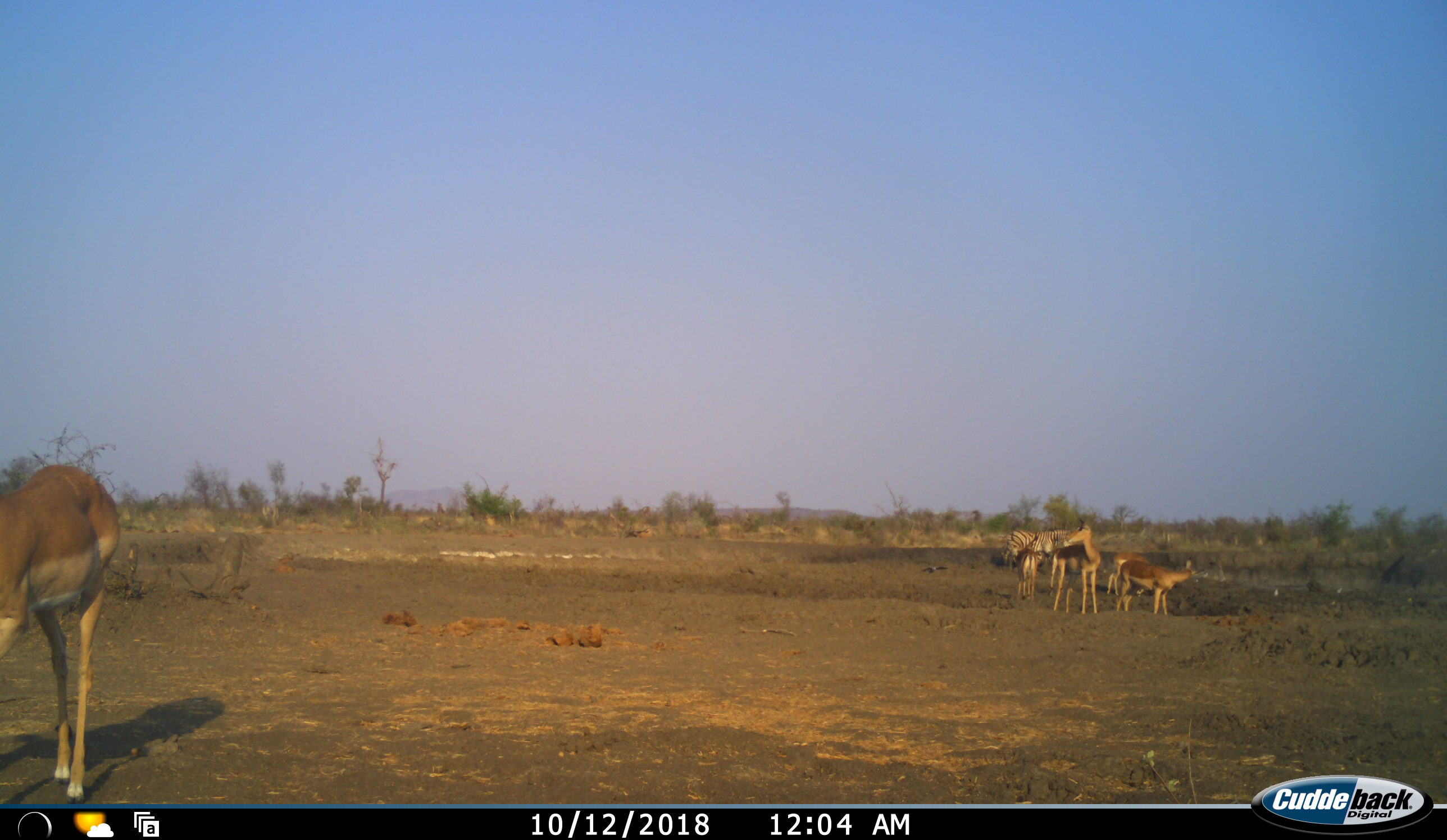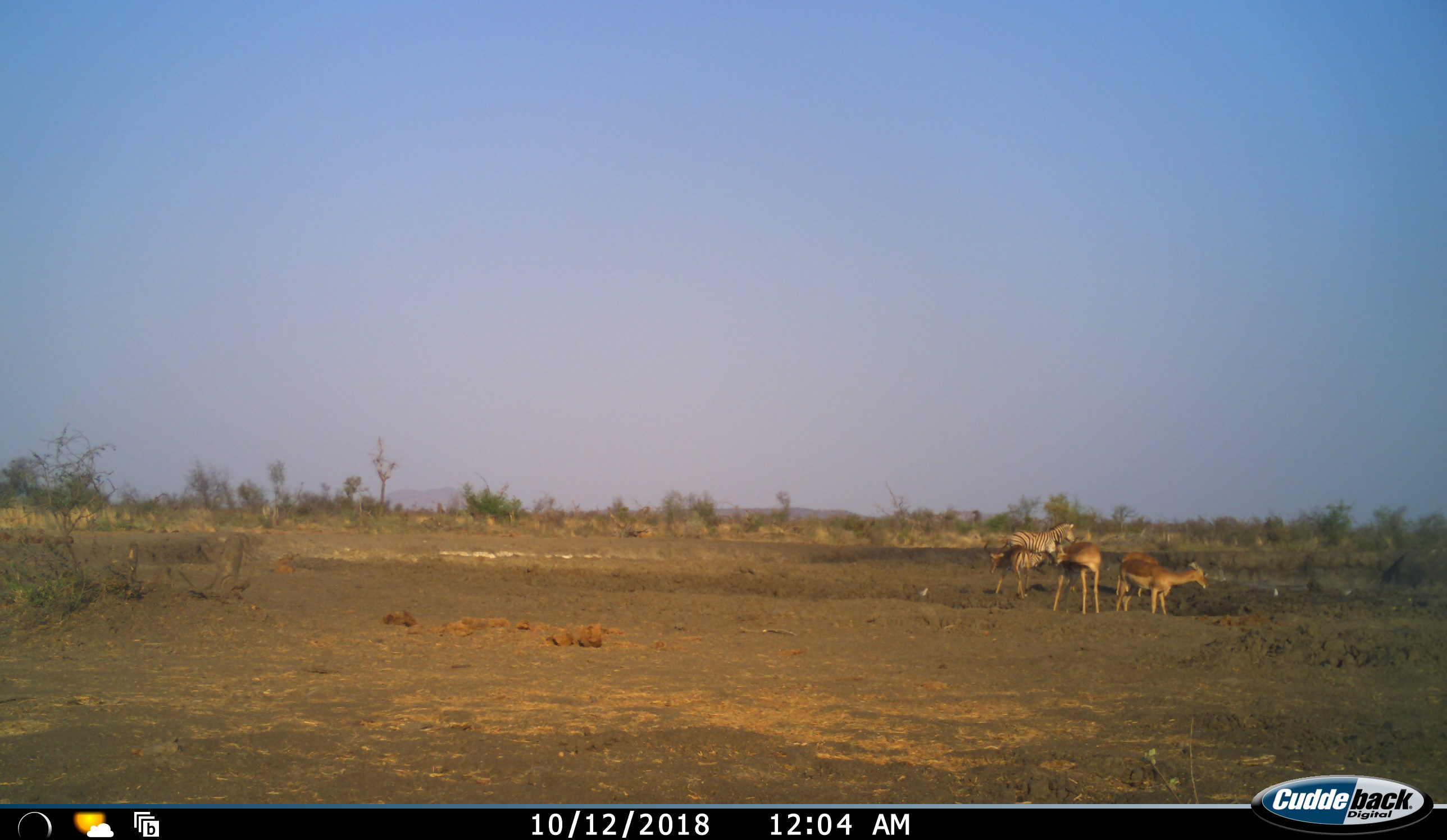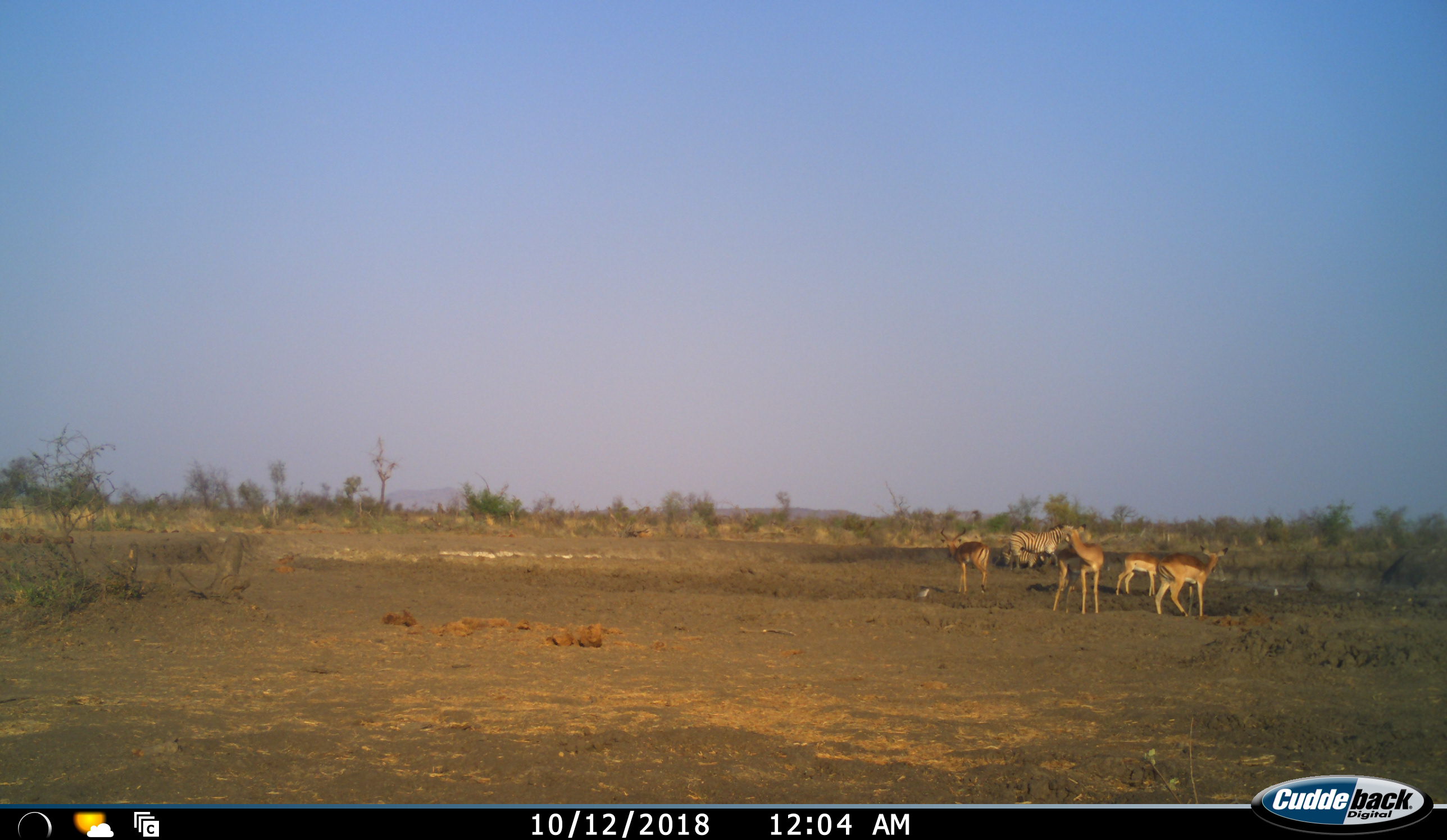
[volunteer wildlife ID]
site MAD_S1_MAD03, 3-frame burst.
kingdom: Animalia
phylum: Chordata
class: Mammalia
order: Artiodactyla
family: Bovidae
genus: Aepyceros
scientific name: Aepyceros melampus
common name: impala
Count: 5.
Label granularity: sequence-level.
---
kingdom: Animalia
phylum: Chordata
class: Mammalia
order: Perissodactyla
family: Equidae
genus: Equus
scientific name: Equus quagga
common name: plains zebra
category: zebraplains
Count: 2.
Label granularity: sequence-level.